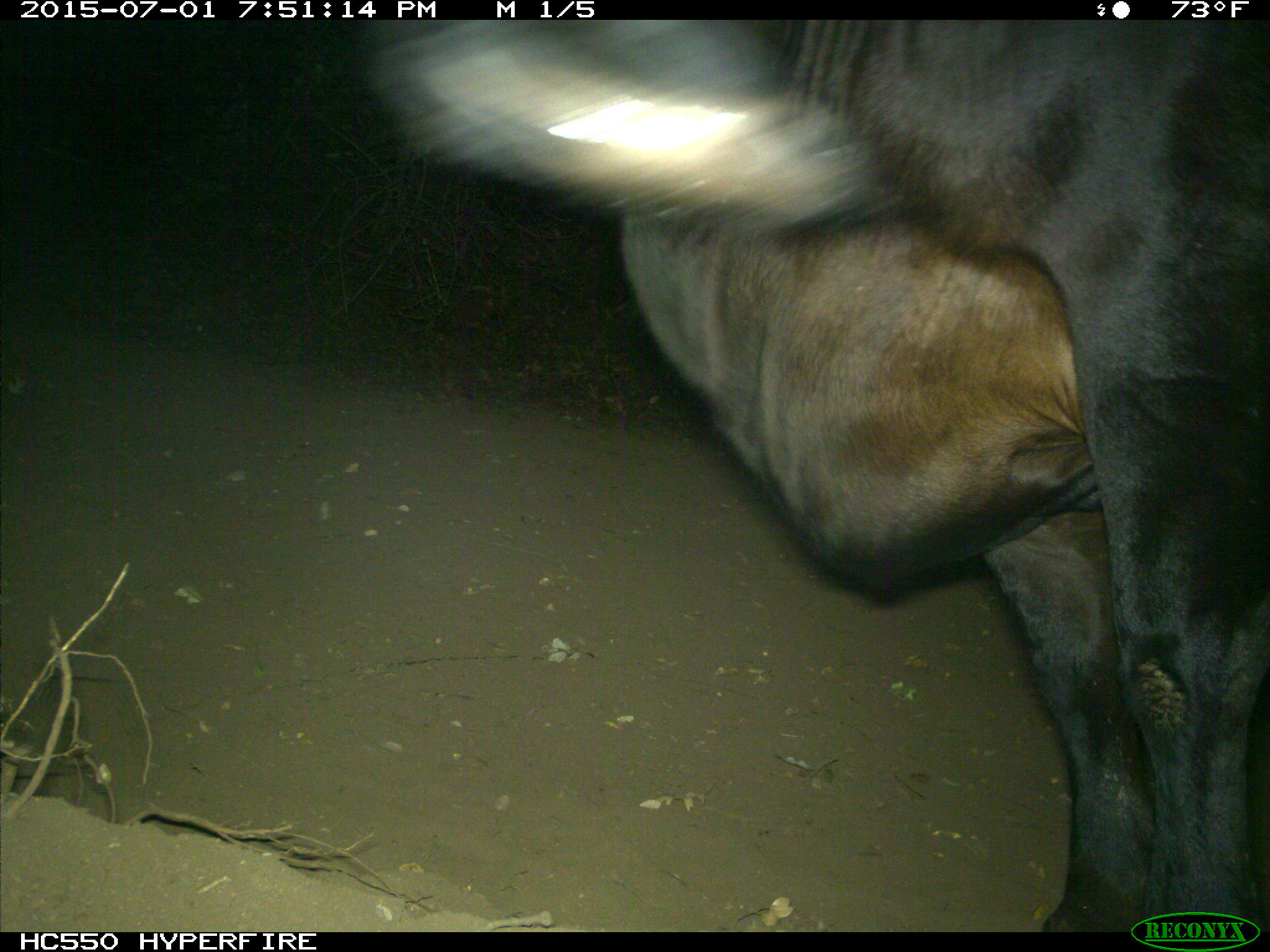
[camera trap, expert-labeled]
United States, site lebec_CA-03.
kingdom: Animalia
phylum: Chordata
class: Mammalia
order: Artiodactyla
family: Bovidae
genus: Bos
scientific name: Bos taurus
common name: domestic cow